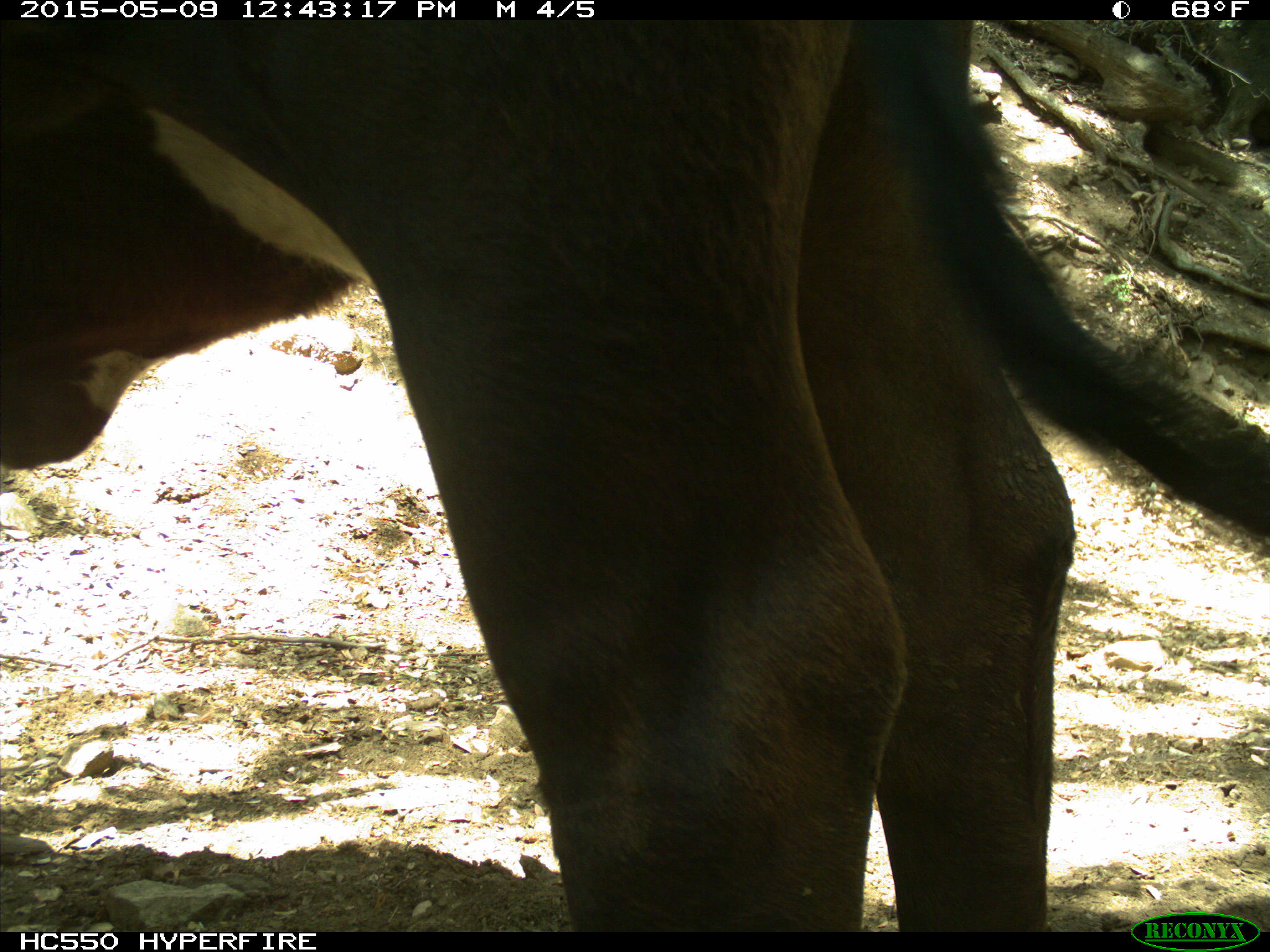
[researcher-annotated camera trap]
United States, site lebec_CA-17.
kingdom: Animalia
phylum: Chordata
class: Mammalia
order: Artiodactyla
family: Bovidae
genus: Bos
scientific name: Bos taurus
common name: domestic cow